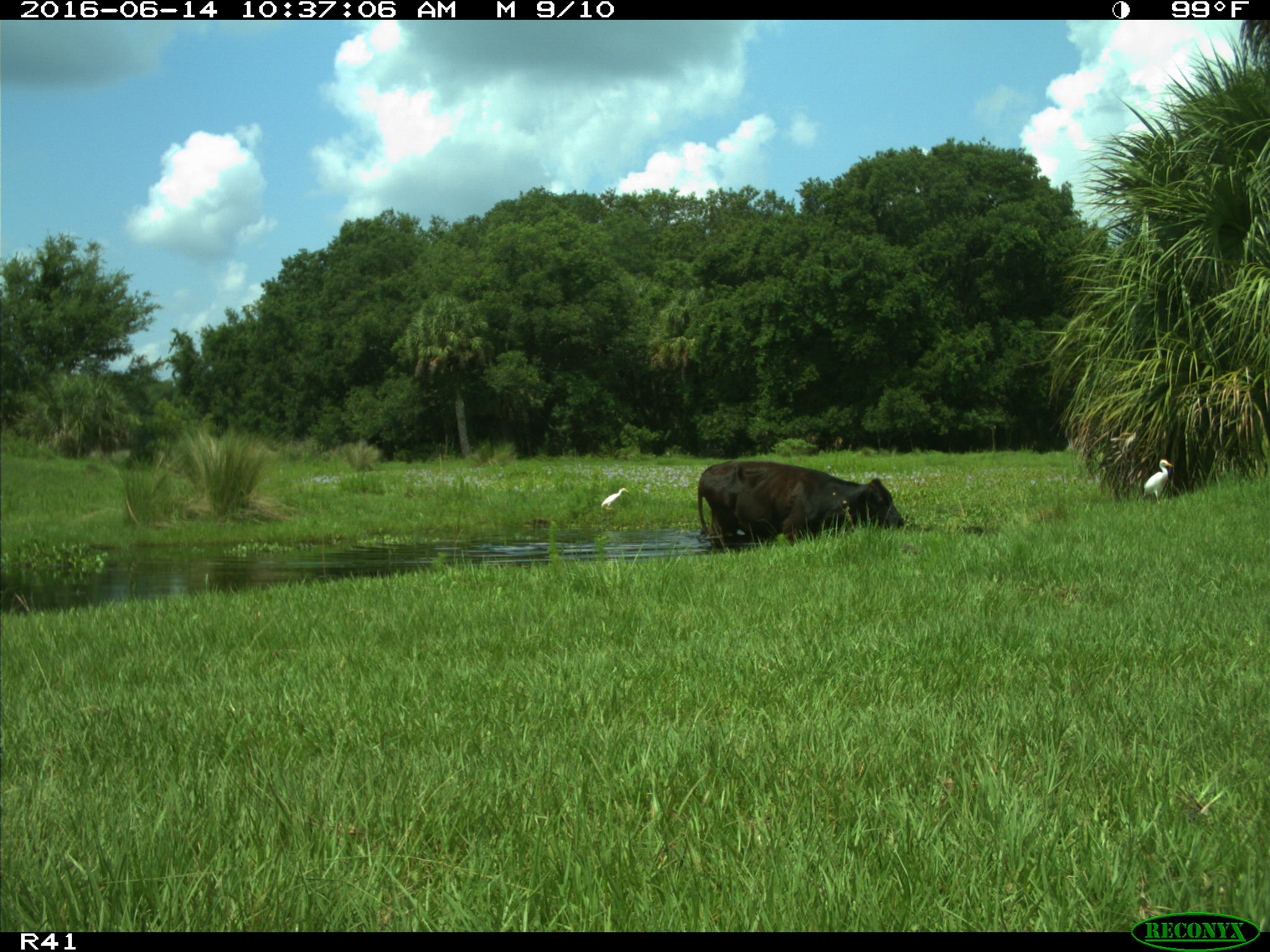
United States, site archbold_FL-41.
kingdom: Animalia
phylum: Chordata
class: Mammalia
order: Artiodactyla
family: Bovidae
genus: Bos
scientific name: Bos taurus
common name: domestic cow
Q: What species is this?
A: Bos taurus (domestic cow).